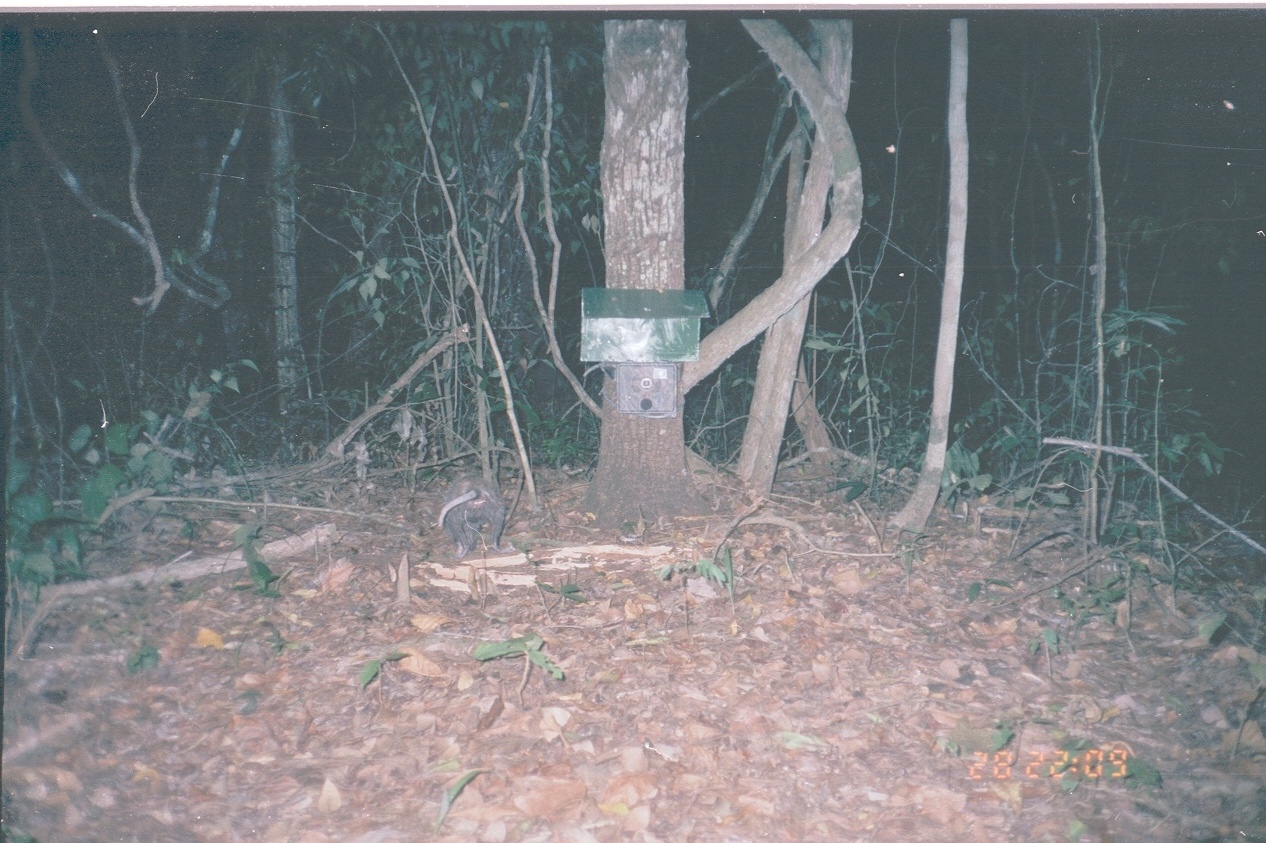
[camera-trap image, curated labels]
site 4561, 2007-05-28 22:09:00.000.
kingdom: Animalia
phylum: Chordata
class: Mammalia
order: Didelphimorphia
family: Didelphidae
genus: Didelphis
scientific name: Didelphis virginiana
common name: virginia opossum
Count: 1.